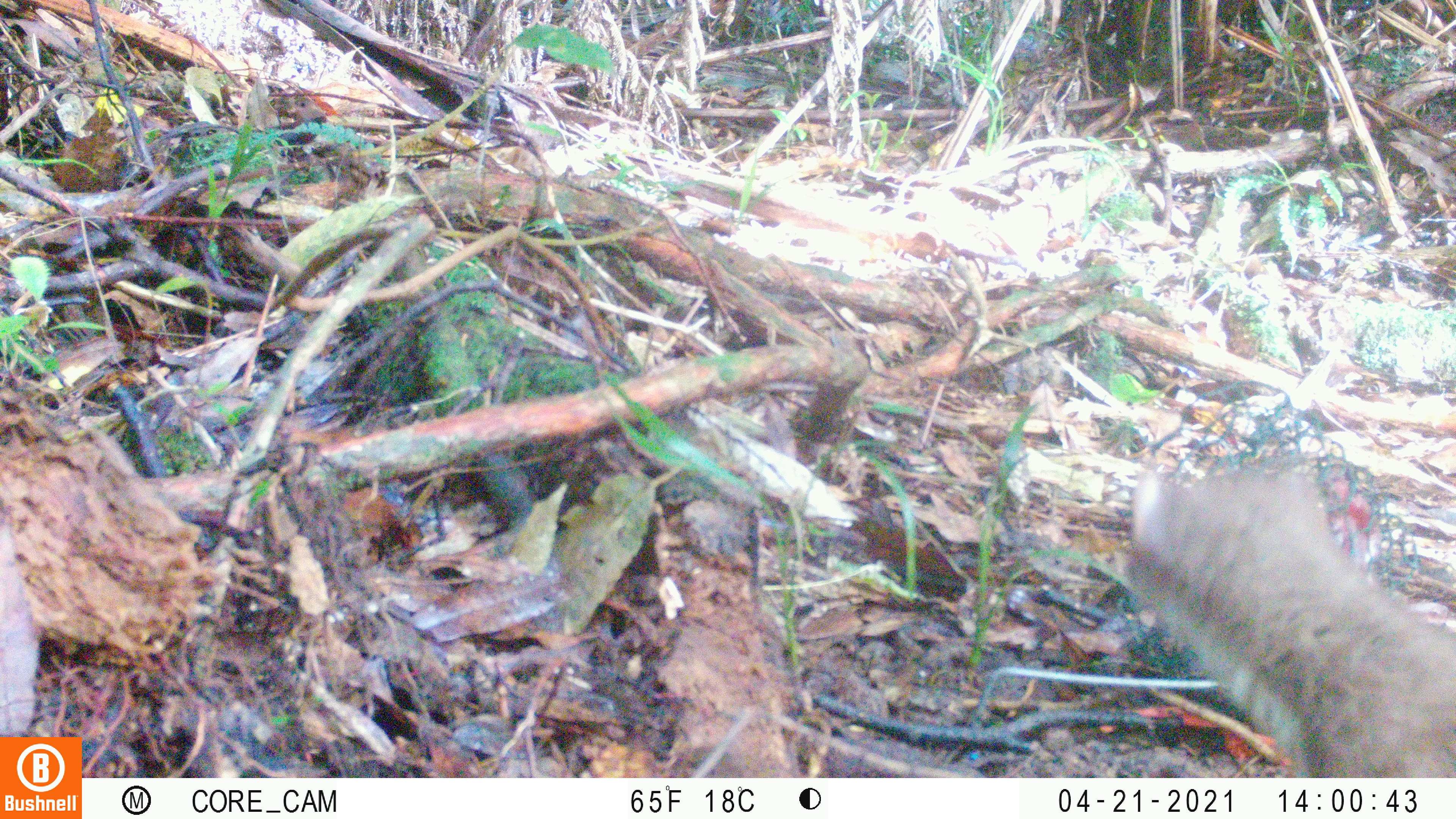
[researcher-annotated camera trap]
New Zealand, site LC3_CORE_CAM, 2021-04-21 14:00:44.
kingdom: Animalia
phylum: Chordata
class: Mammalia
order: Carnivora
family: Mustelidae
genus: Mustela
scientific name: Mustela erminea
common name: stoat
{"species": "stoat (Mustela erminea)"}